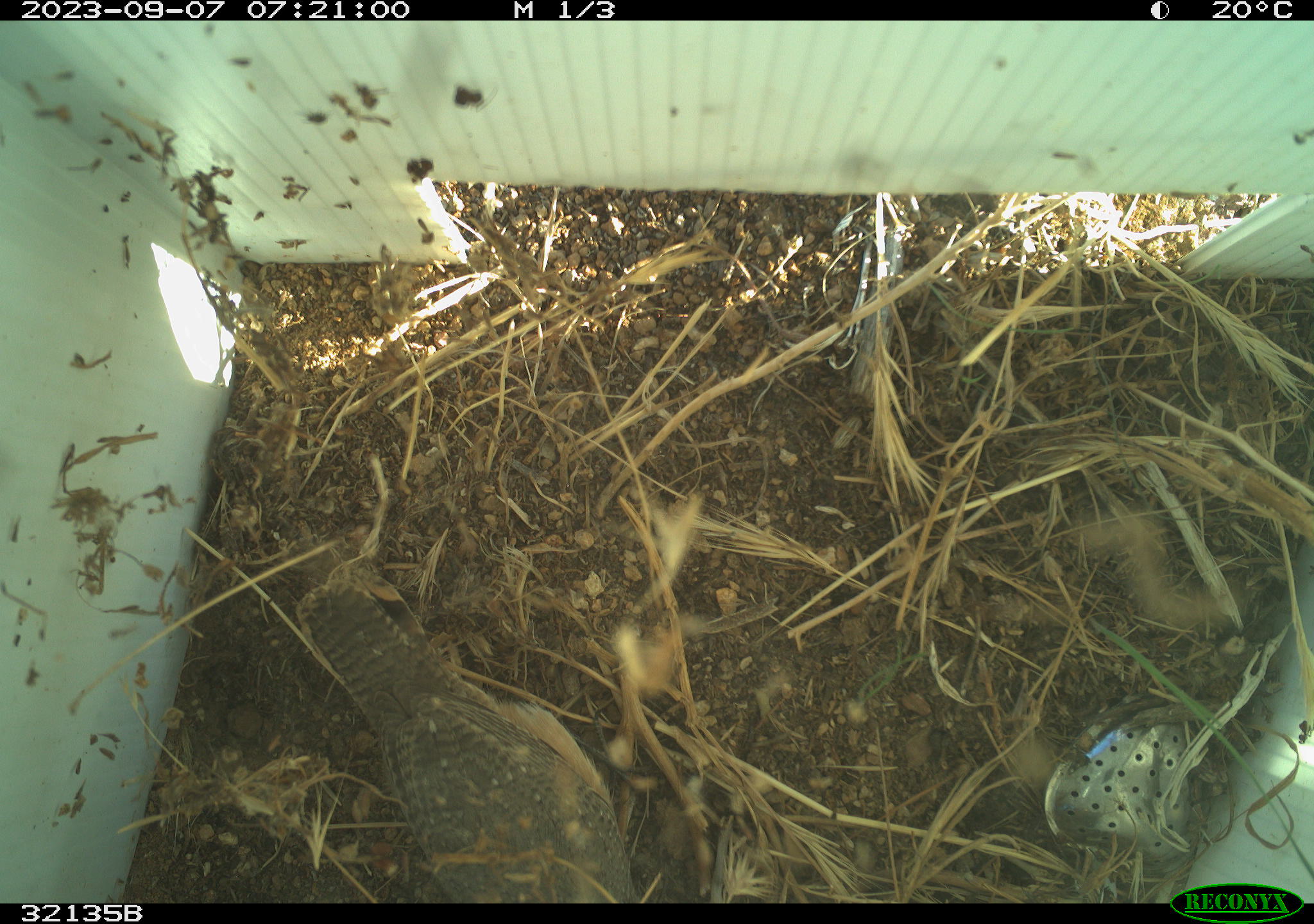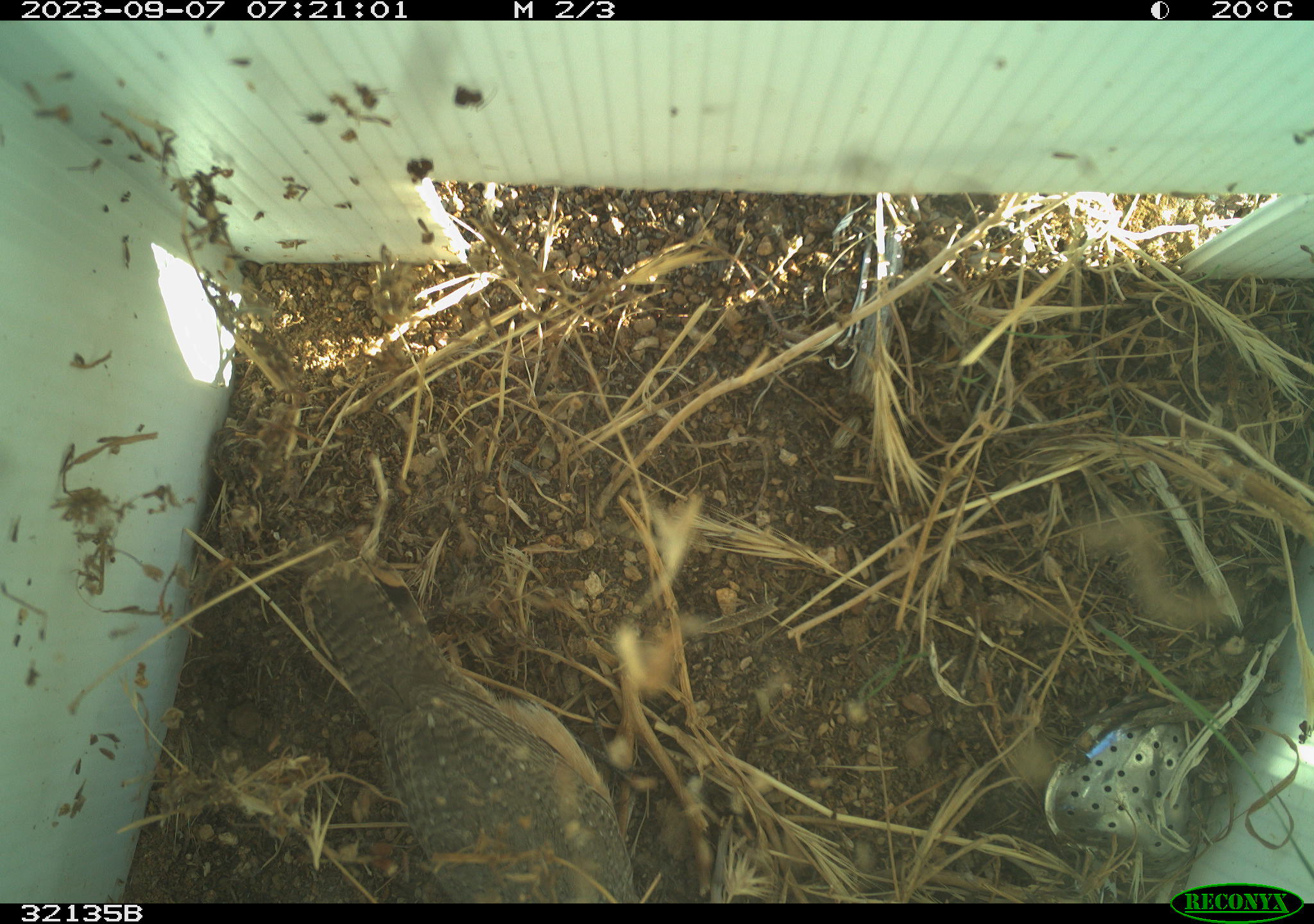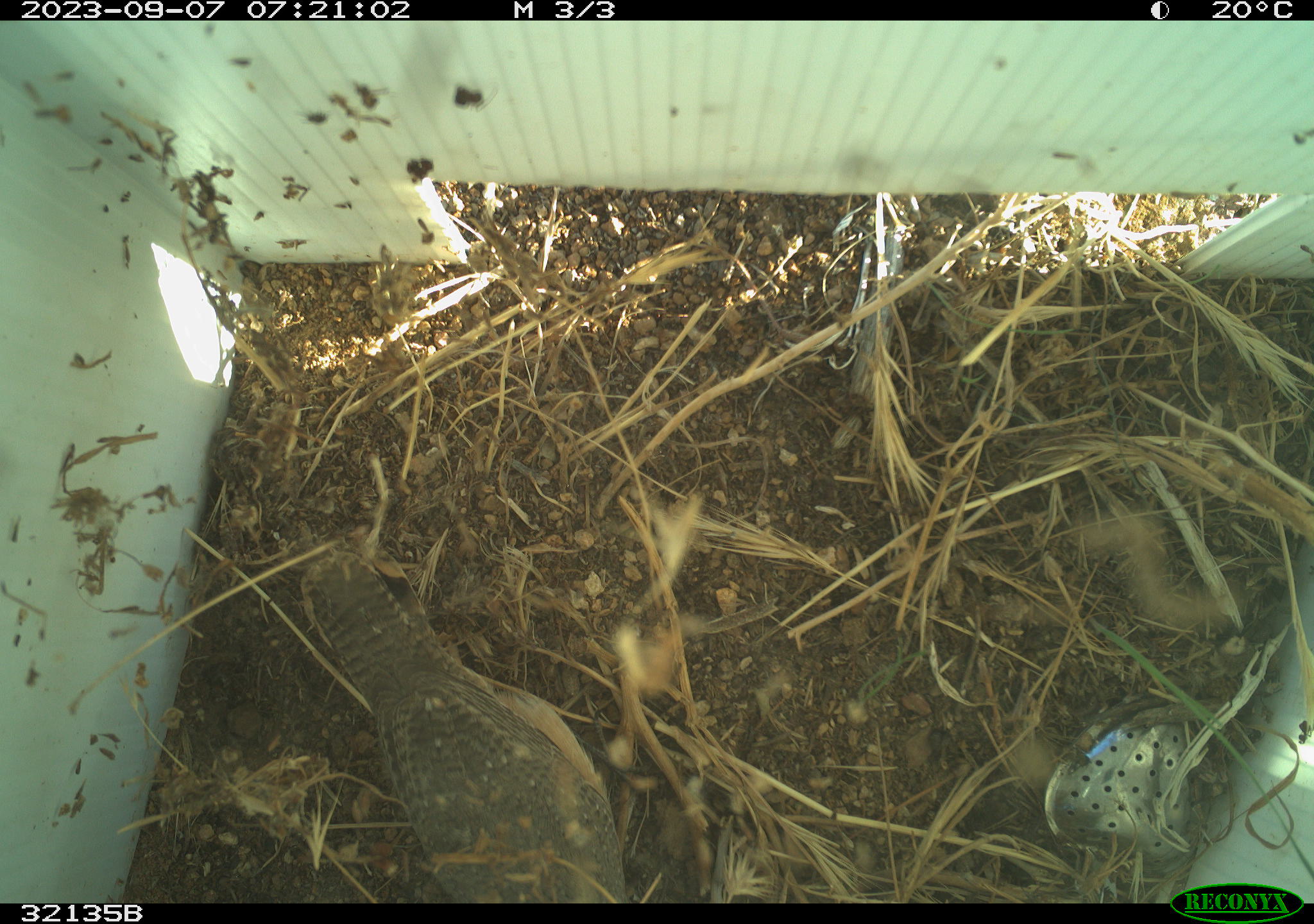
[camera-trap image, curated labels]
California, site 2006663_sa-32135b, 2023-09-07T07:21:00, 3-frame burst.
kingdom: Animalia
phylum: Chordata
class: Aves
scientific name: Aves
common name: bird